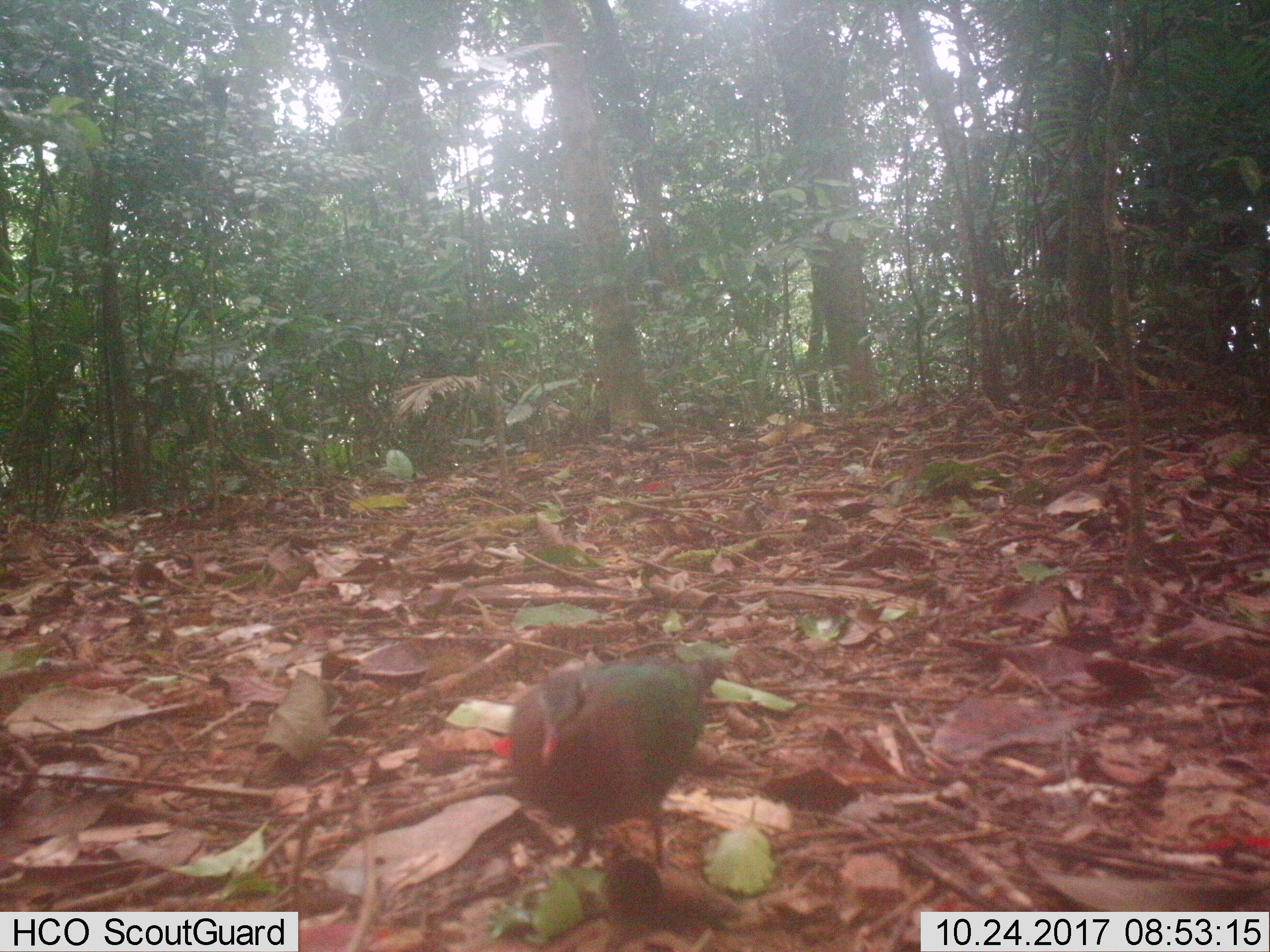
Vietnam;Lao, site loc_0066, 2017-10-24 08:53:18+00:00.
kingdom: Animalia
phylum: Chordata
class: Aves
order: Columbiformes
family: Columbidae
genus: Chalcophaps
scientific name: Chalcophaps indica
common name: emerald dove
Emerald dove (Chalcophaps indica). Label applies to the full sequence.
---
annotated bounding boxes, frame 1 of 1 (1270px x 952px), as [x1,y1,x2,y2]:
emerald dove: [484,649,732,874]